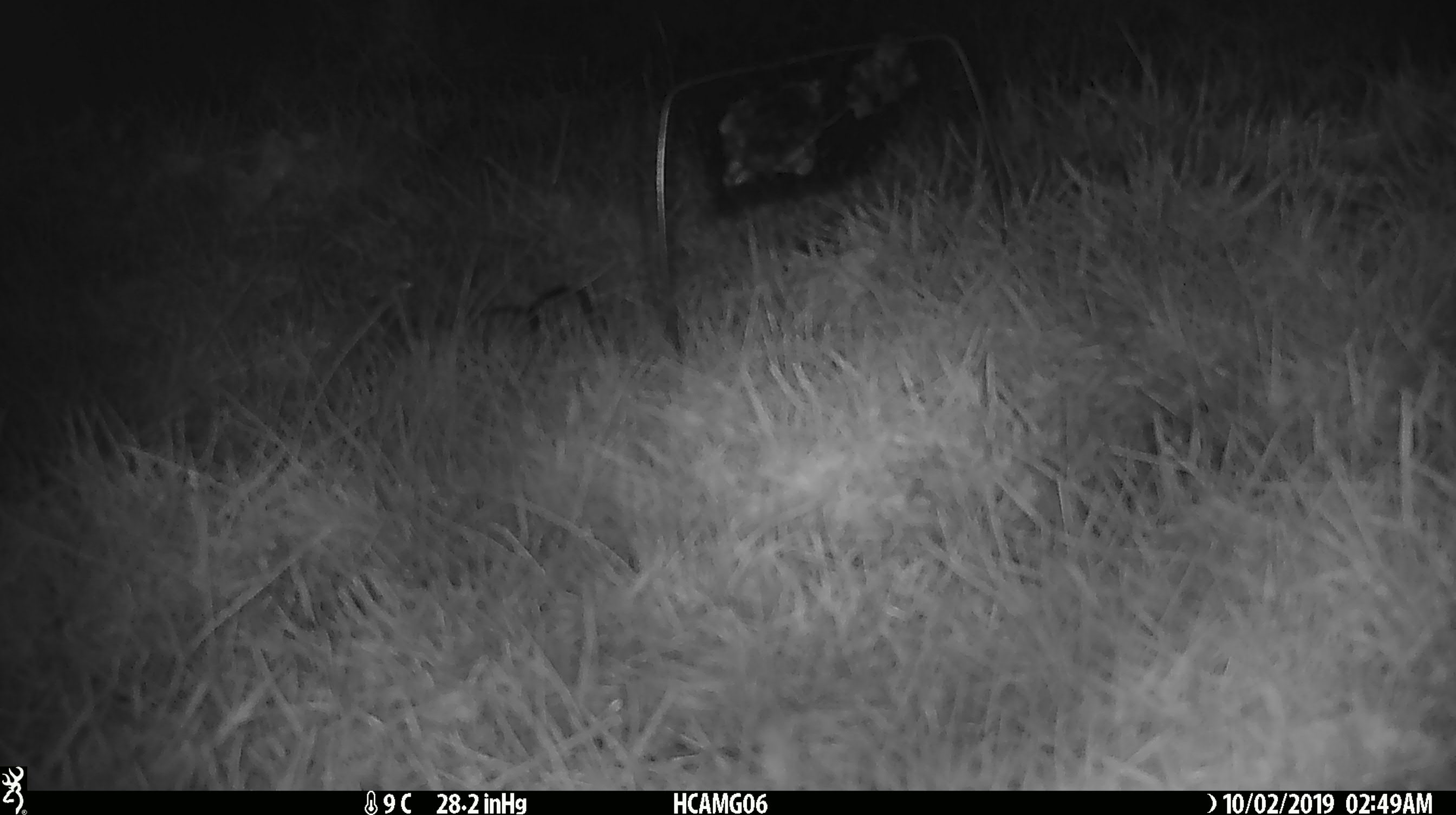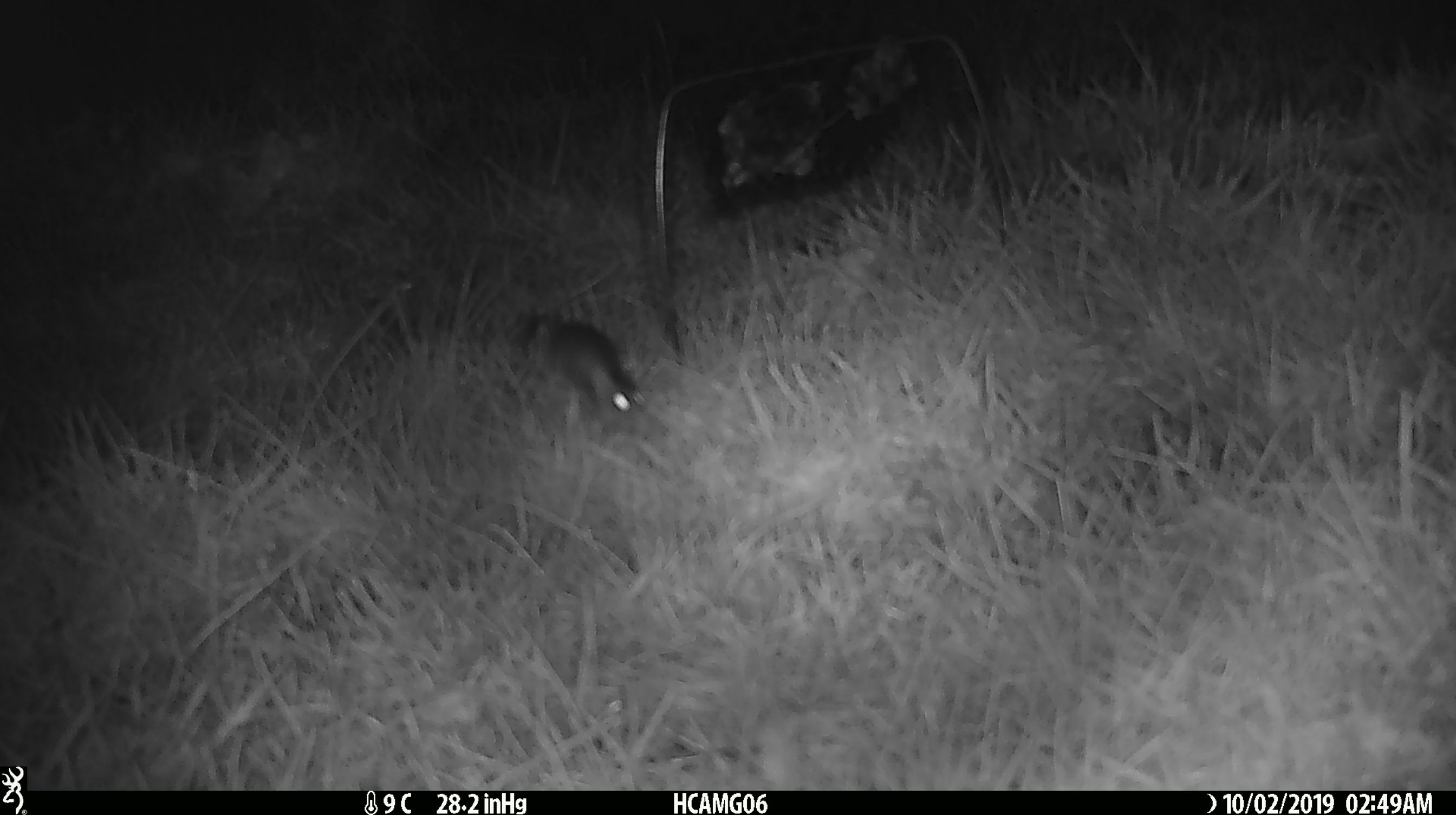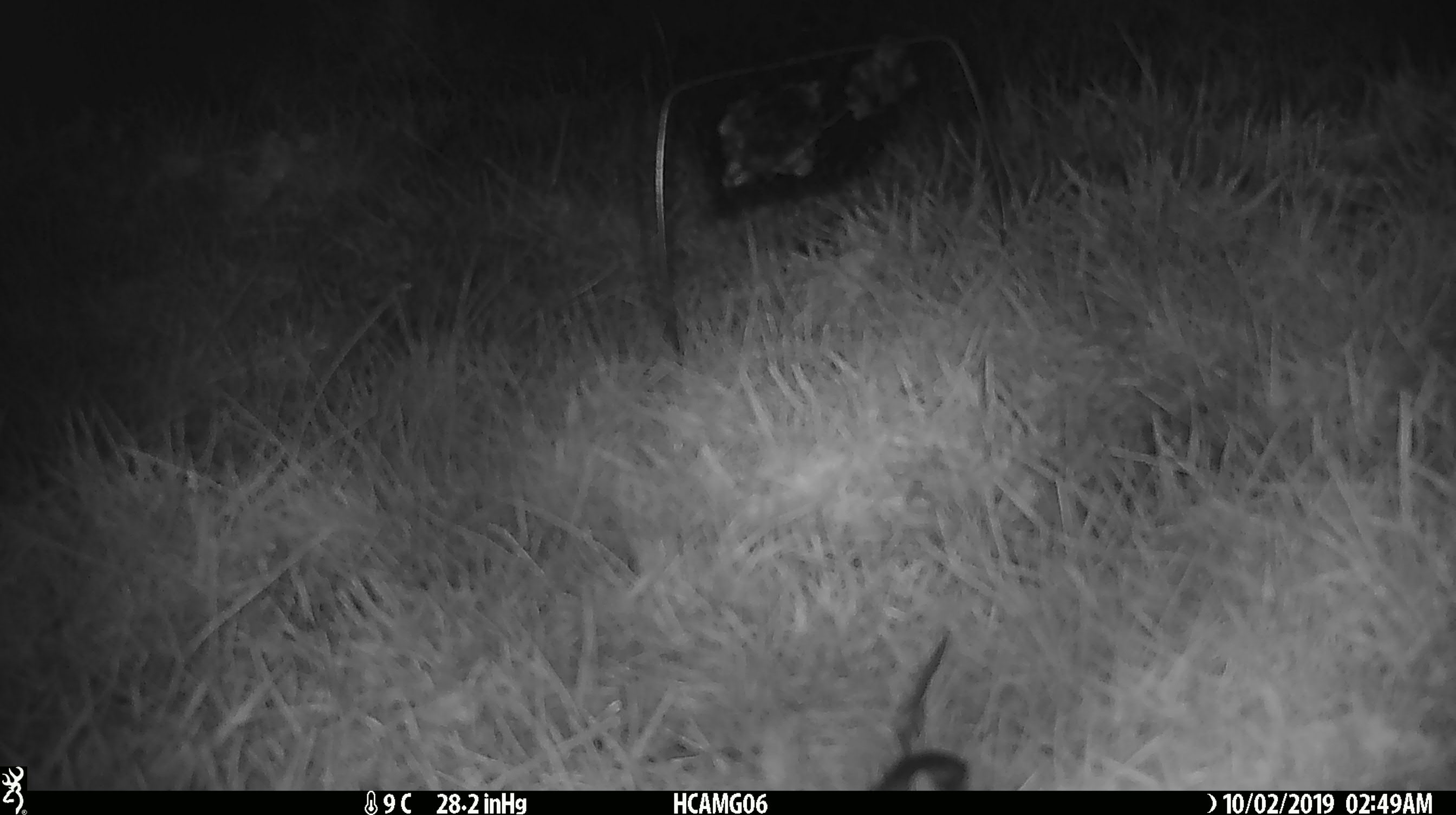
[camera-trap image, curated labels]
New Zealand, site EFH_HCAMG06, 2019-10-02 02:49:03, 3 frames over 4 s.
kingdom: Animalia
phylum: Chordata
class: Mammalia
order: Rodentia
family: Muridae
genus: Mus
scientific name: Mus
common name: mouse